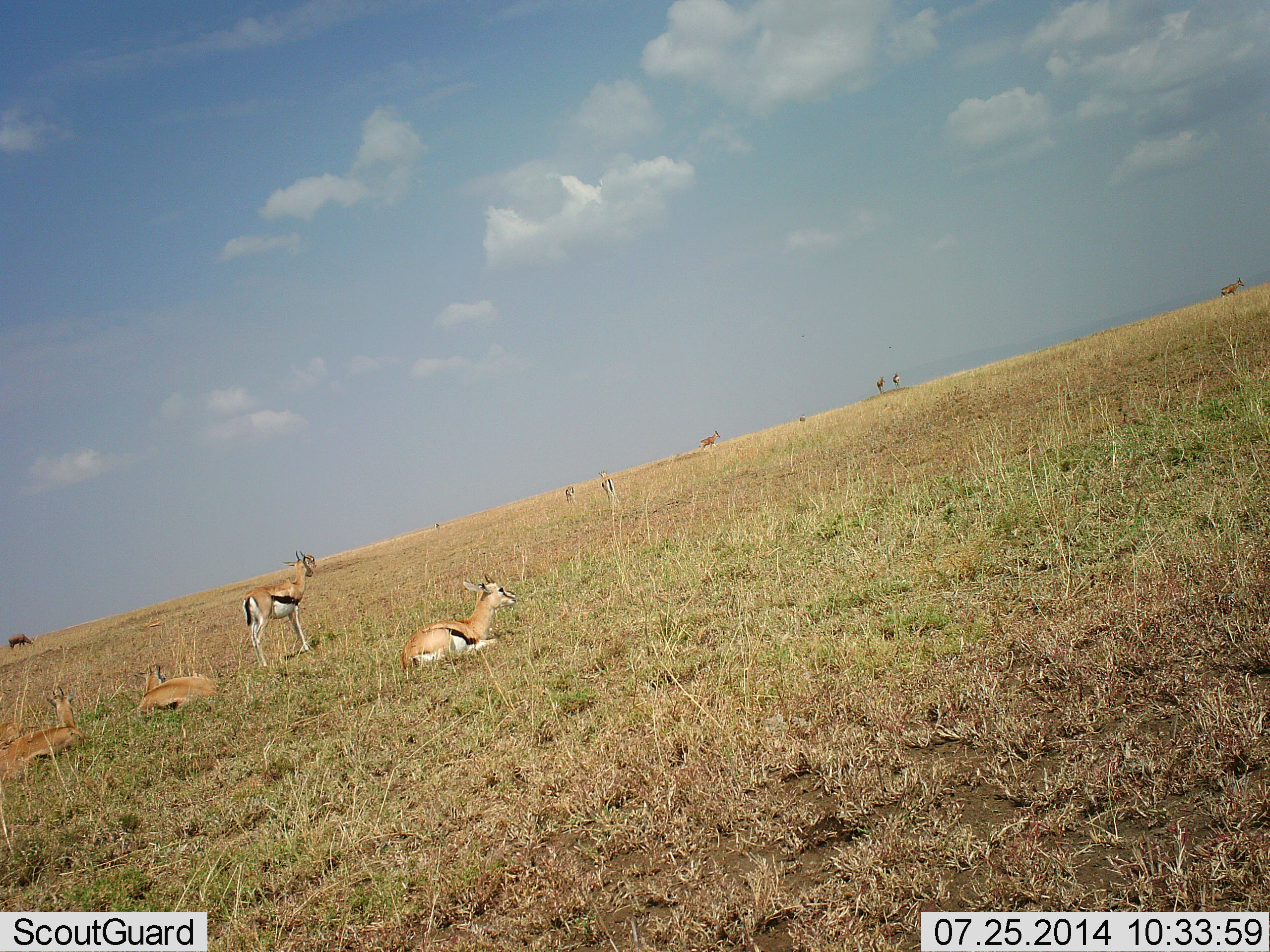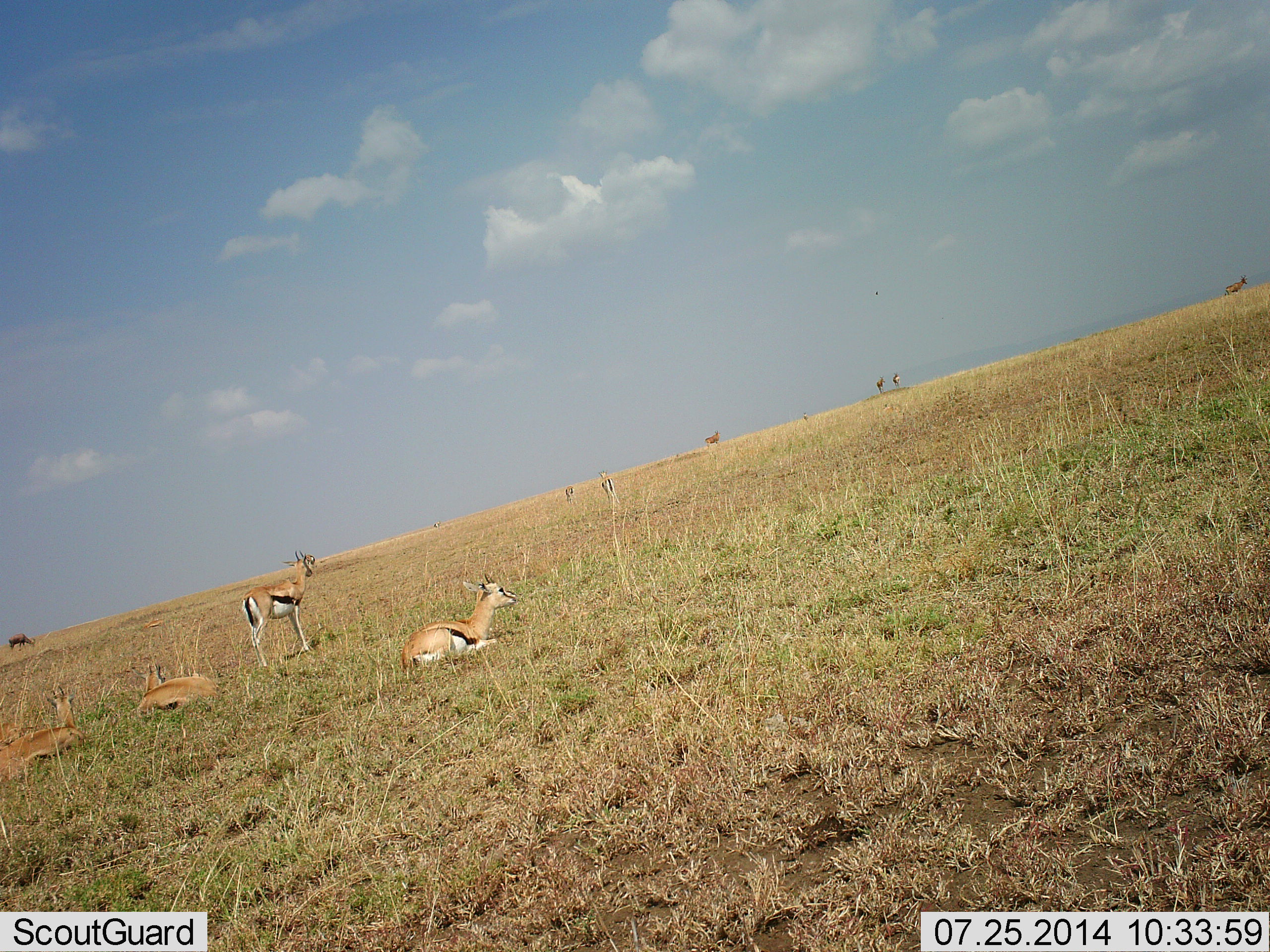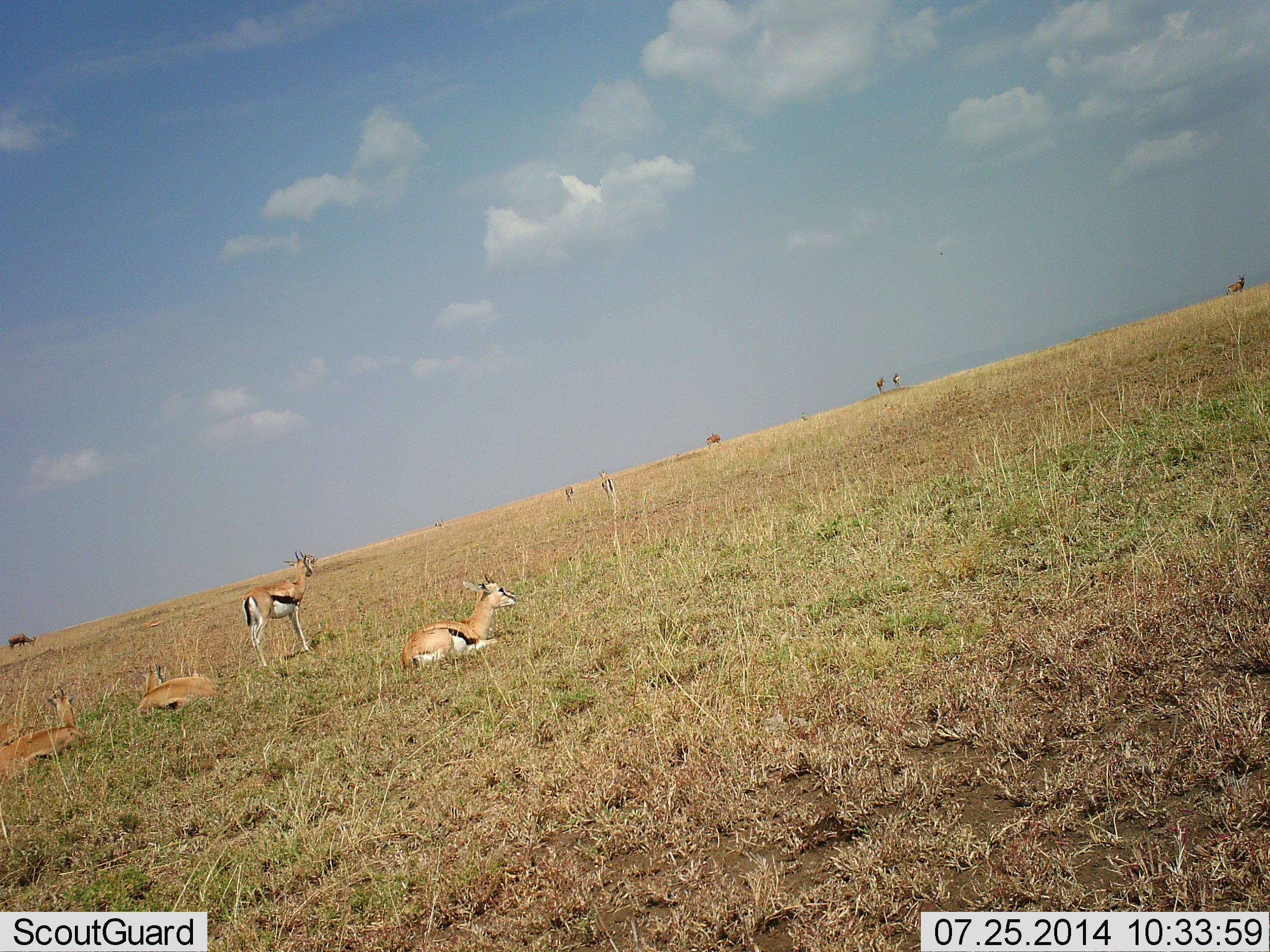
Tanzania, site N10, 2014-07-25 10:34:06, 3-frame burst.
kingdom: Animalia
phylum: Chordata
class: Mammalia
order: Artiodactyla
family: Bovidae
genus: Eudorcas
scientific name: Eudorcas thomsonii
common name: thomson's gazelle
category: gazellethomsons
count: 8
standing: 92%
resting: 92%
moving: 8%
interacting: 0%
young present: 0%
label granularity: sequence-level